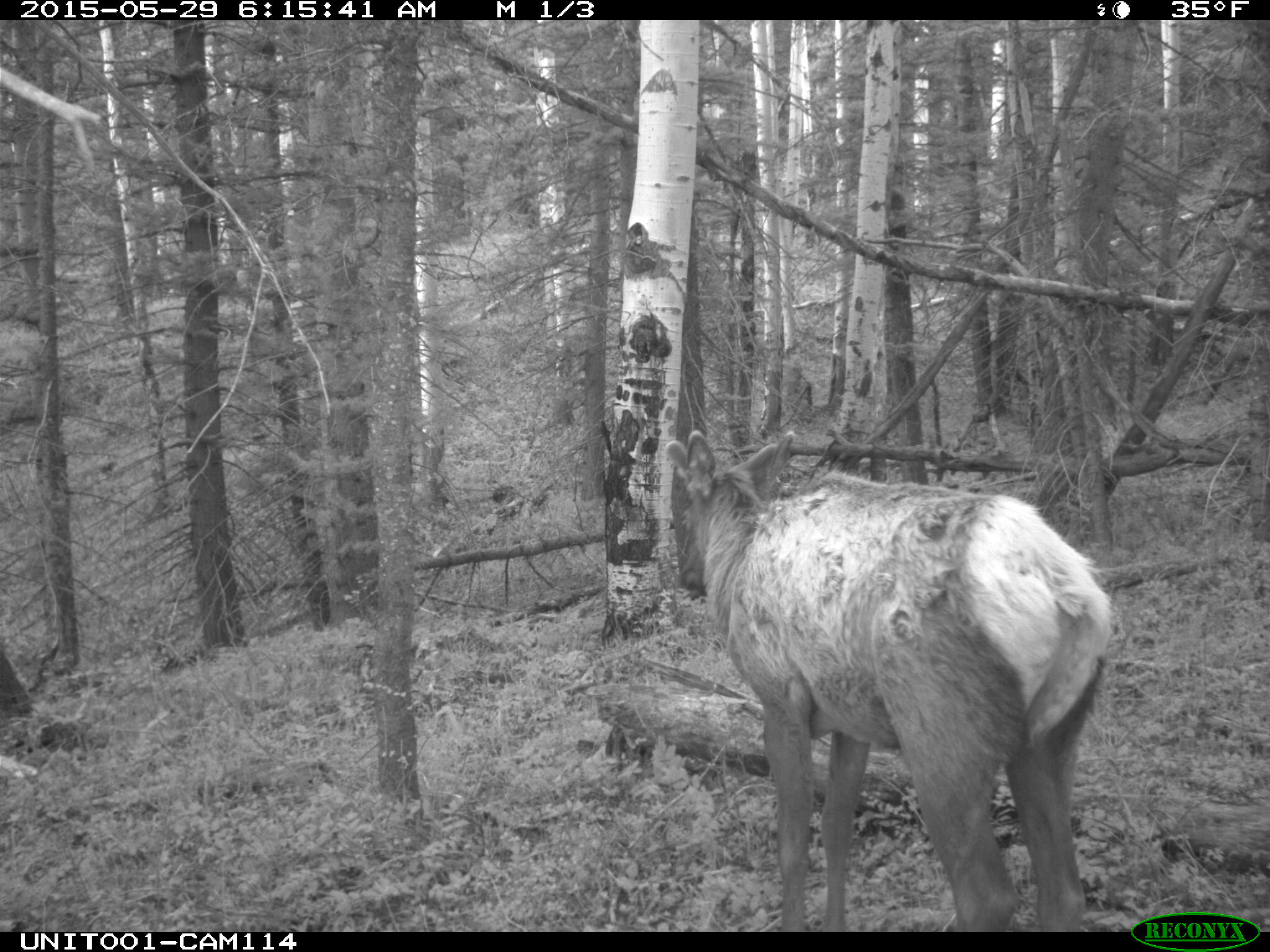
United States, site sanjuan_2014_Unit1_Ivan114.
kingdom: Animalia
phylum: Chordata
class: Mammalia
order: Artiodactyla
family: Cervidae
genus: Cervus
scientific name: Cervus elaphus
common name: red deer